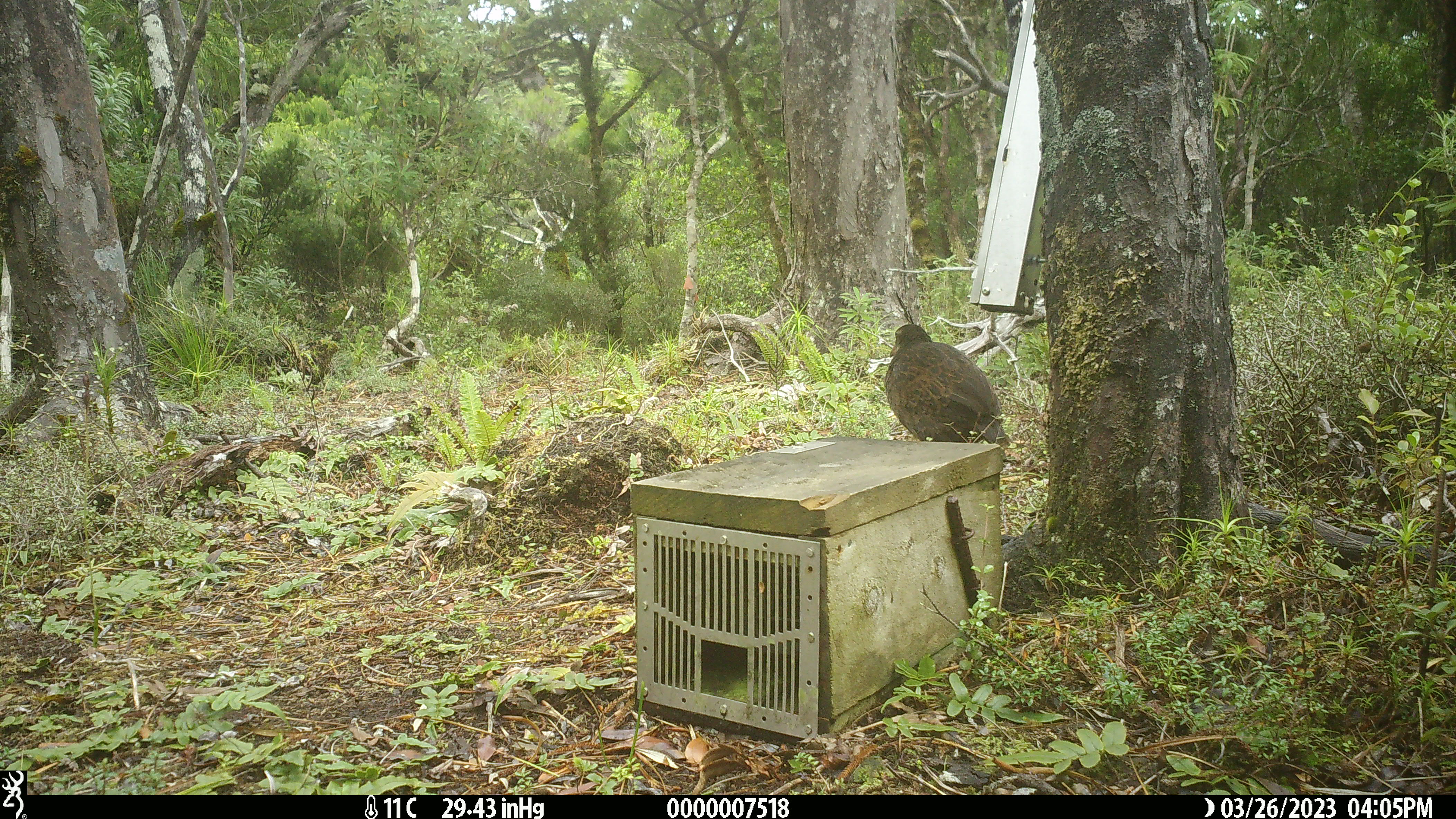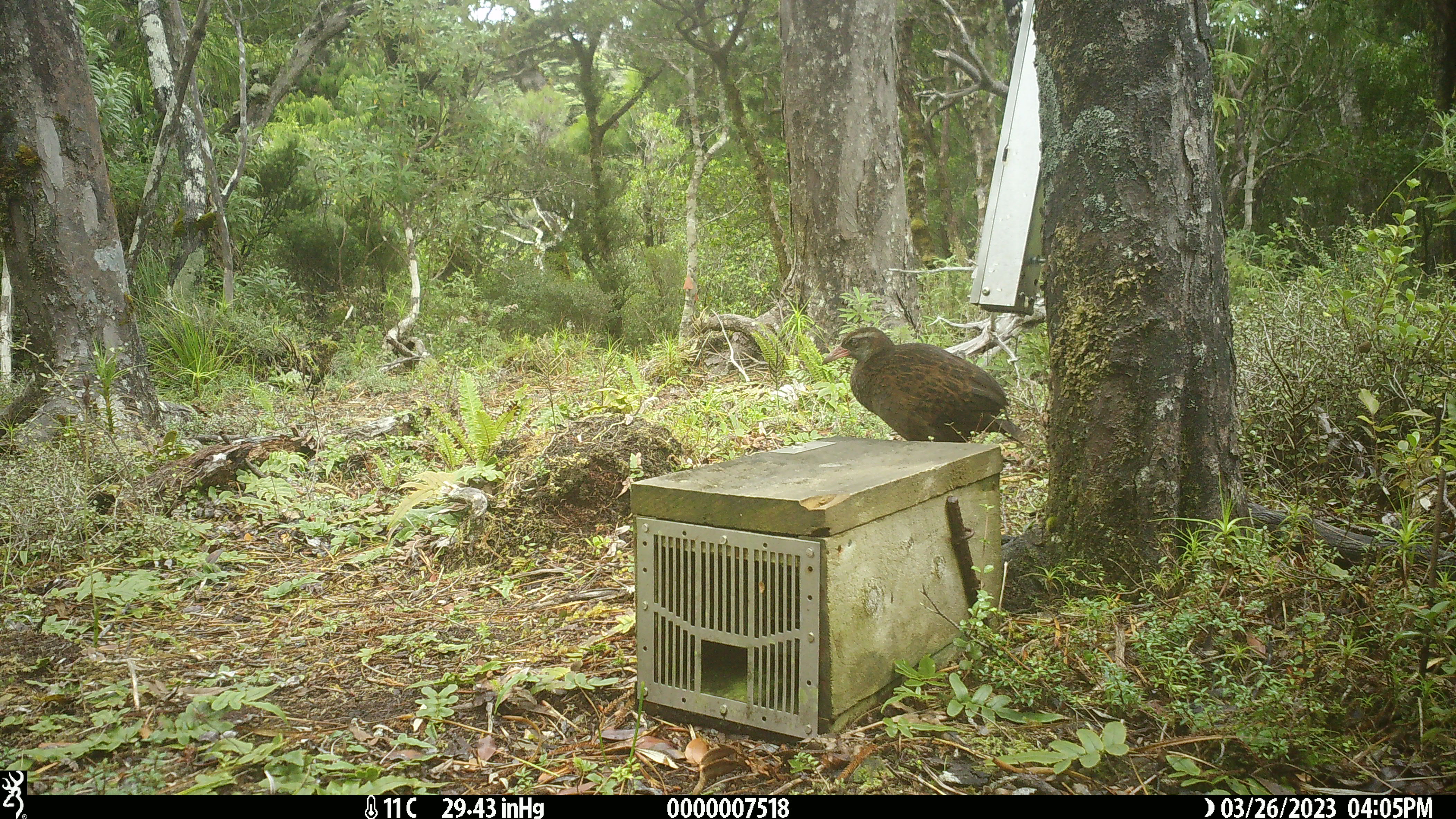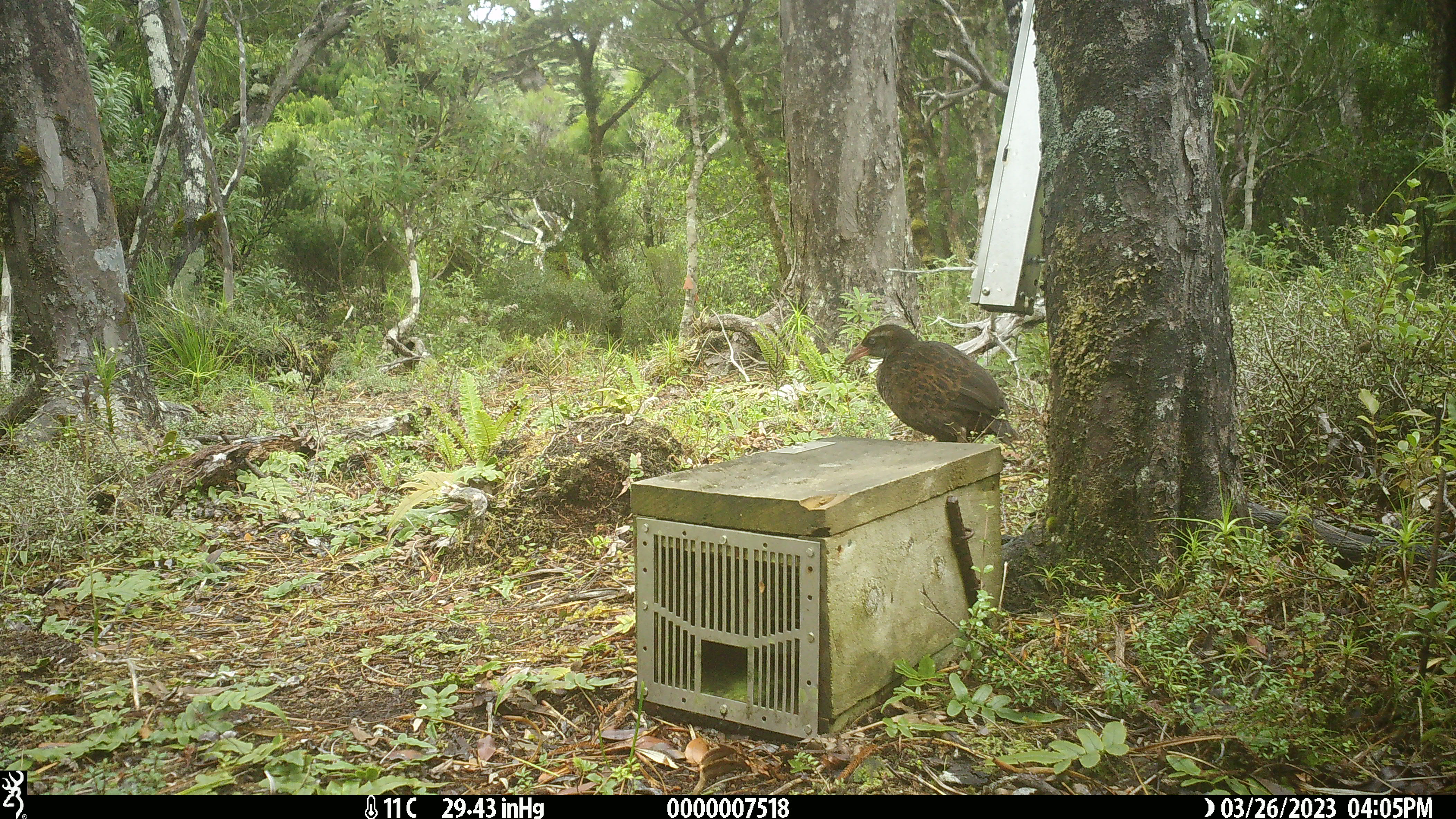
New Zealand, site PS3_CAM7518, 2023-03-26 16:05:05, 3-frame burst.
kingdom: Animalia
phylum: Chordata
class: Aves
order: Gruiformes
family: Rallidae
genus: Gallirallus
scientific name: Gallirallus australis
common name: weka